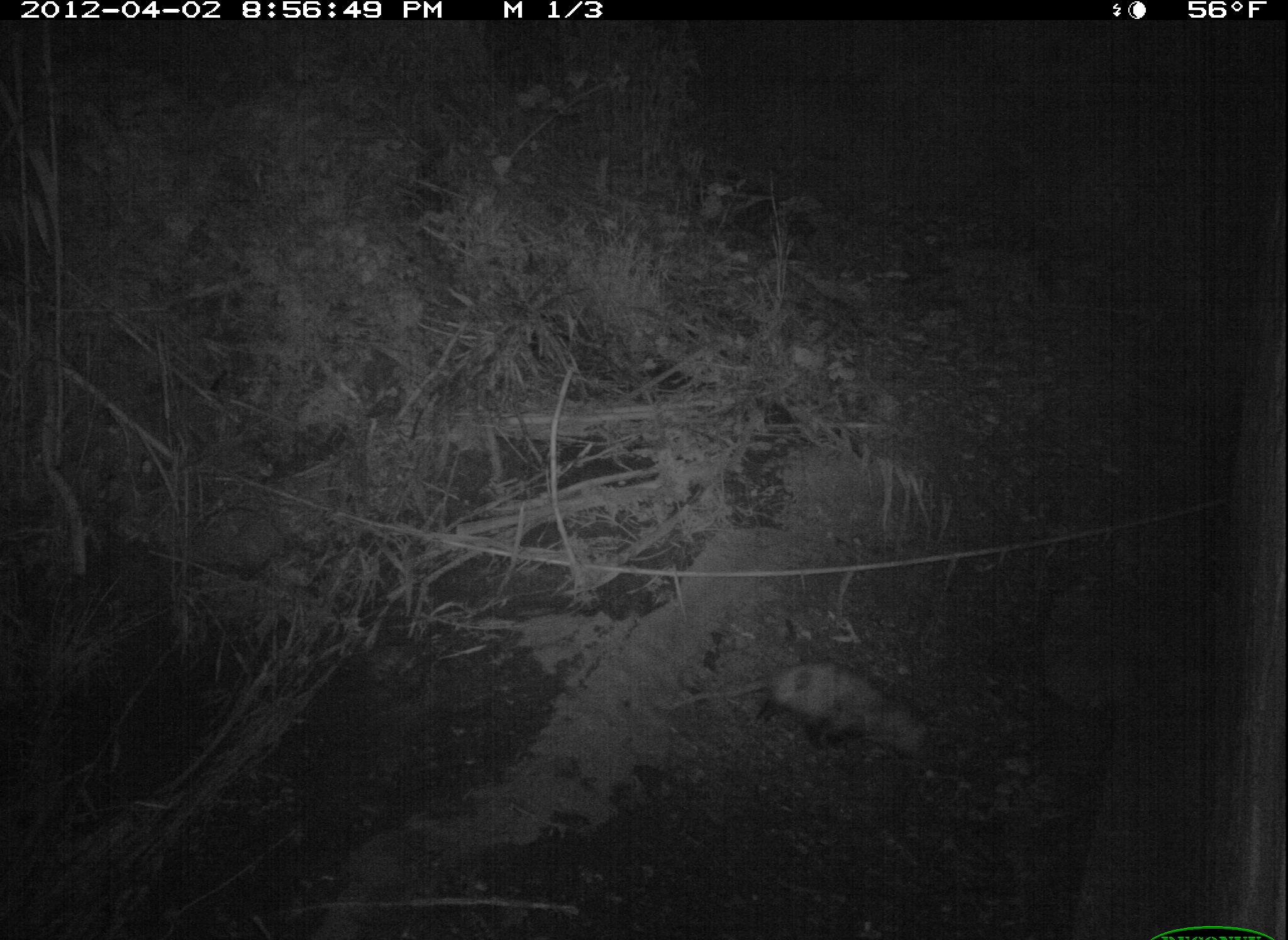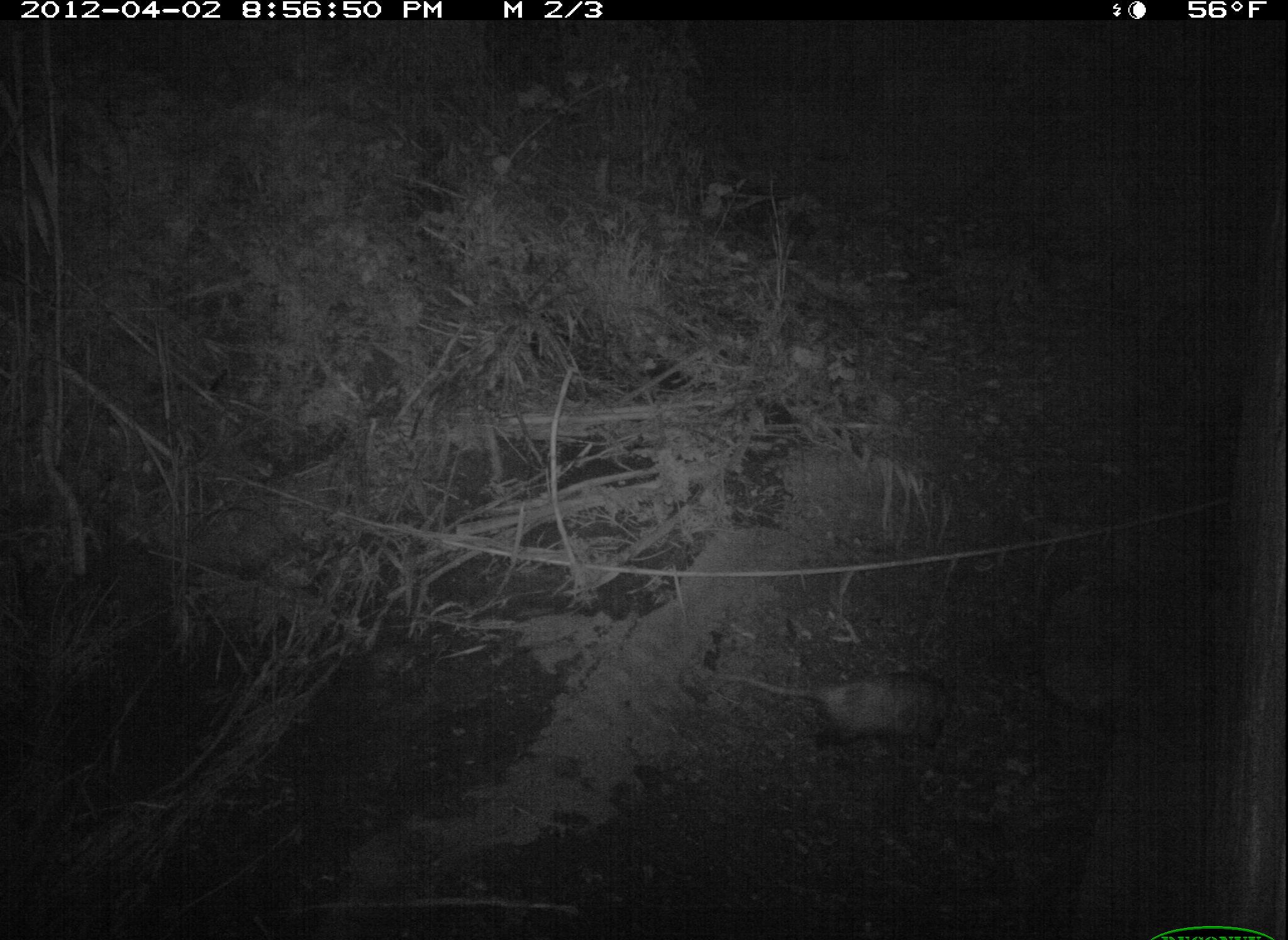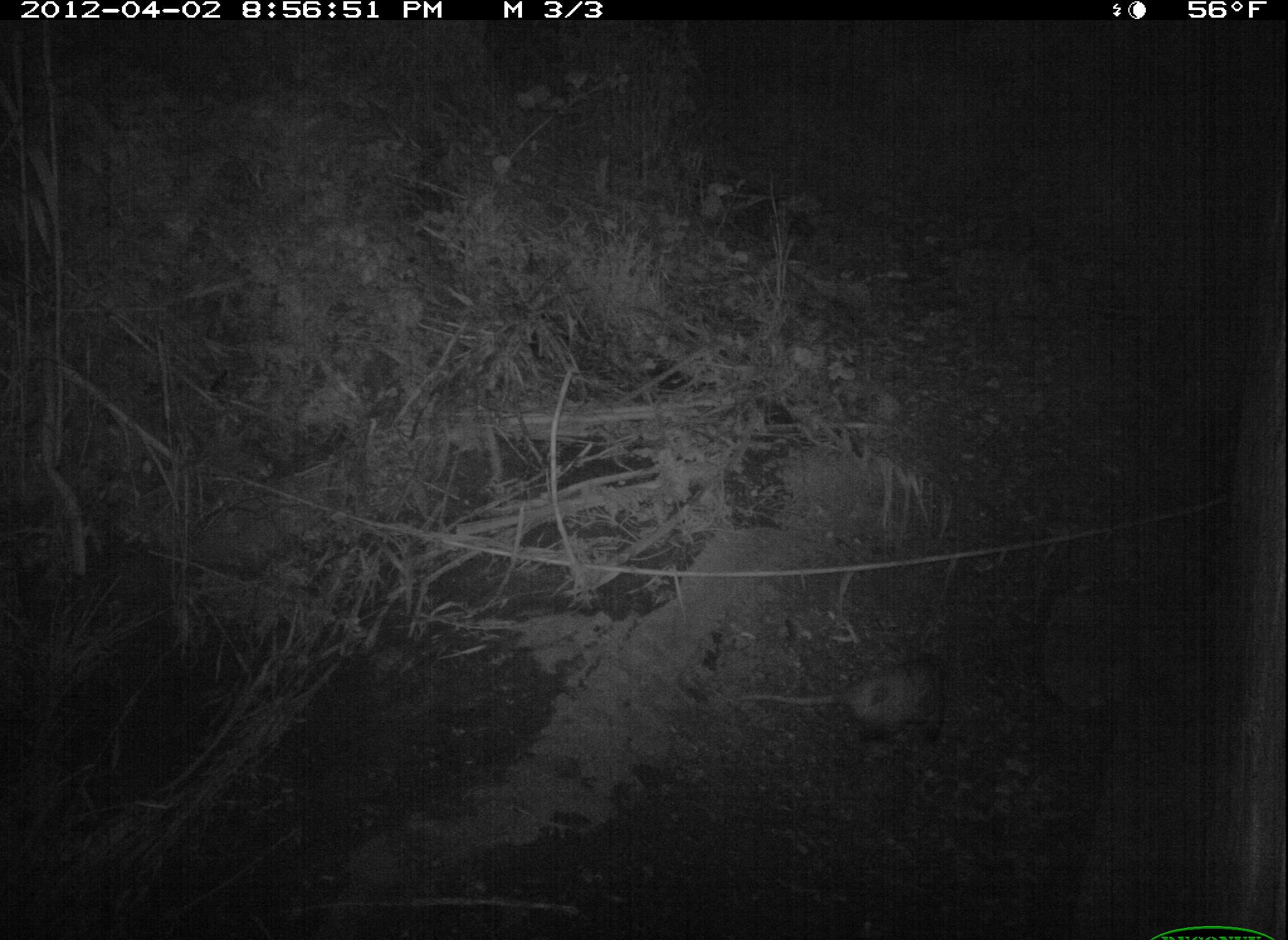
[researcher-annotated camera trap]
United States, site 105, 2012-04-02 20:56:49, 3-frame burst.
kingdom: Animalia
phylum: Chordata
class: Mammalia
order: Didelphimorphia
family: Didelphidae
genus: Didelphis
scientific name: Didelphis virginiana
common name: virginia opossum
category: opossum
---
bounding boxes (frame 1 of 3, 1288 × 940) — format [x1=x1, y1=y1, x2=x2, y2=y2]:
opossum: [x1=744, y1=614, x2=964, y2=810]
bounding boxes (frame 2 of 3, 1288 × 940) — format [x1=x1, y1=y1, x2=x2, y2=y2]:
opossum: [x1=679, y1=635, x2=976, y2=757]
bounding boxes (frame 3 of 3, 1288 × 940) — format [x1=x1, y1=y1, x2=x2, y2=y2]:
opossum: [x1=689, y1=619, x2=964, y2=765]